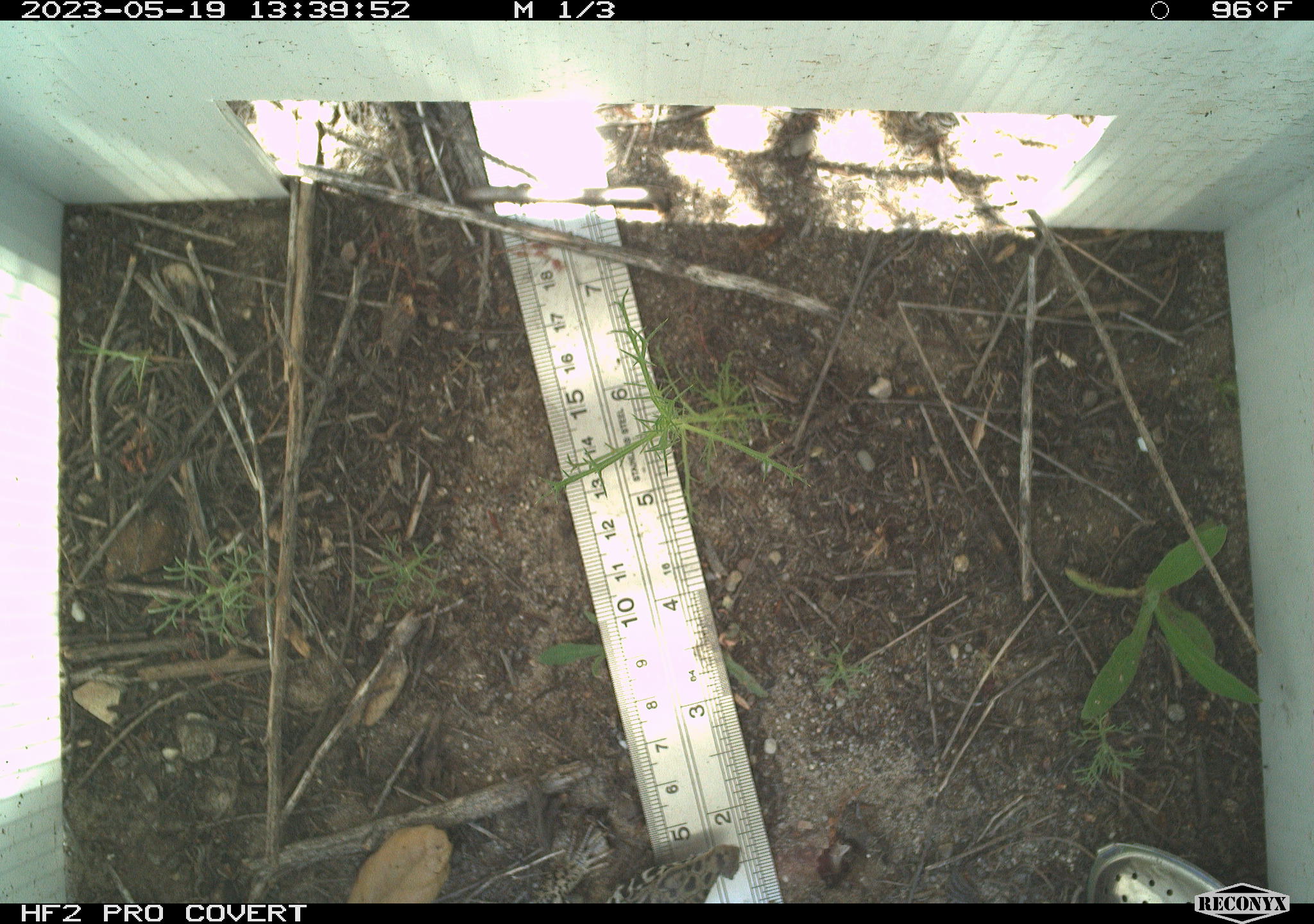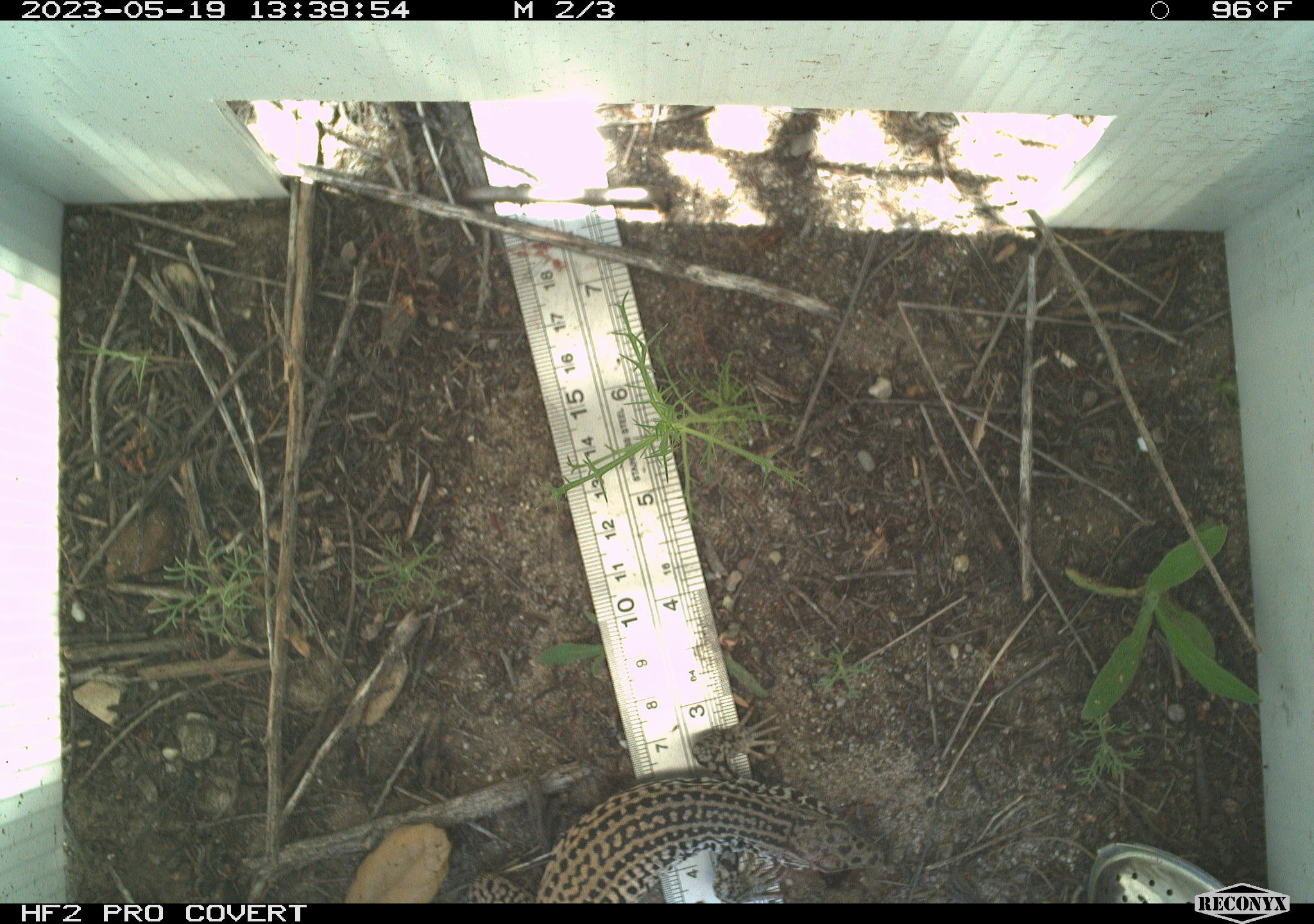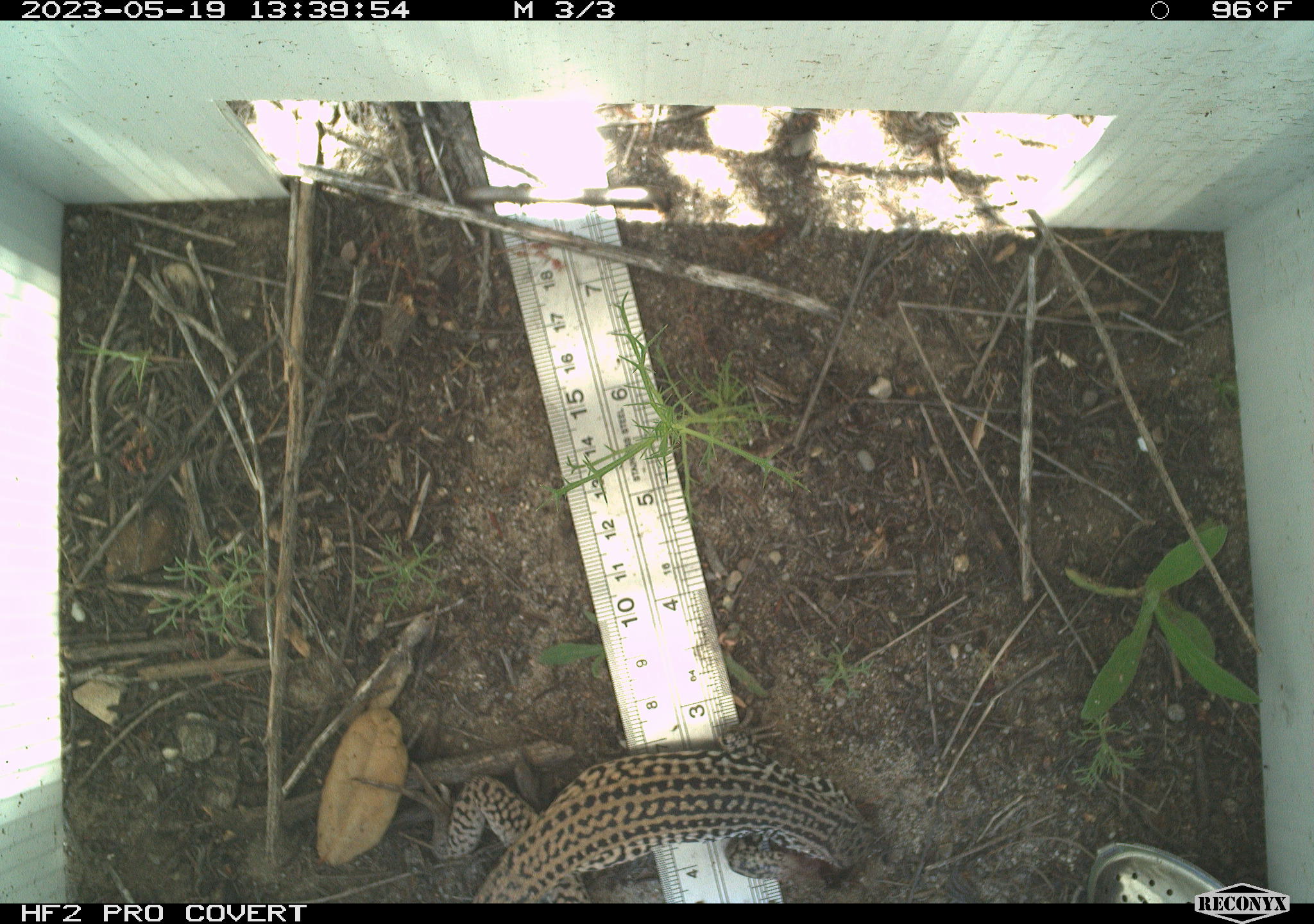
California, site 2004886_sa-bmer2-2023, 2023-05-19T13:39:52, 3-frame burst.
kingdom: Animalia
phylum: Chordata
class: Reptilia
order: Squamata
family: Teiidae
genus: Aspidoscelis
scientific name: Aspidoscelis tigris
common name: western whiptail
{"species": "western whiptail (Aspidoscelis tigris)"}